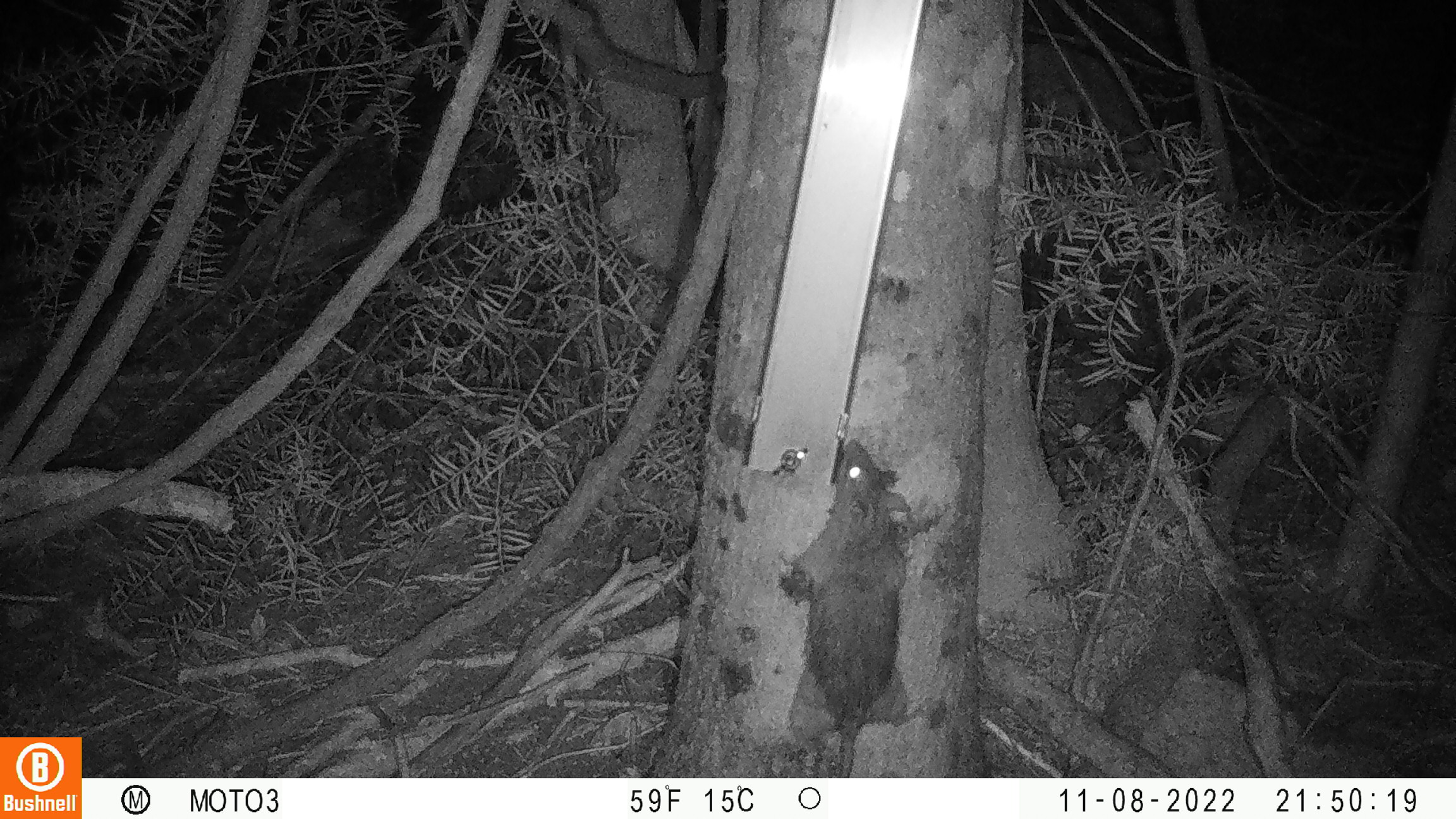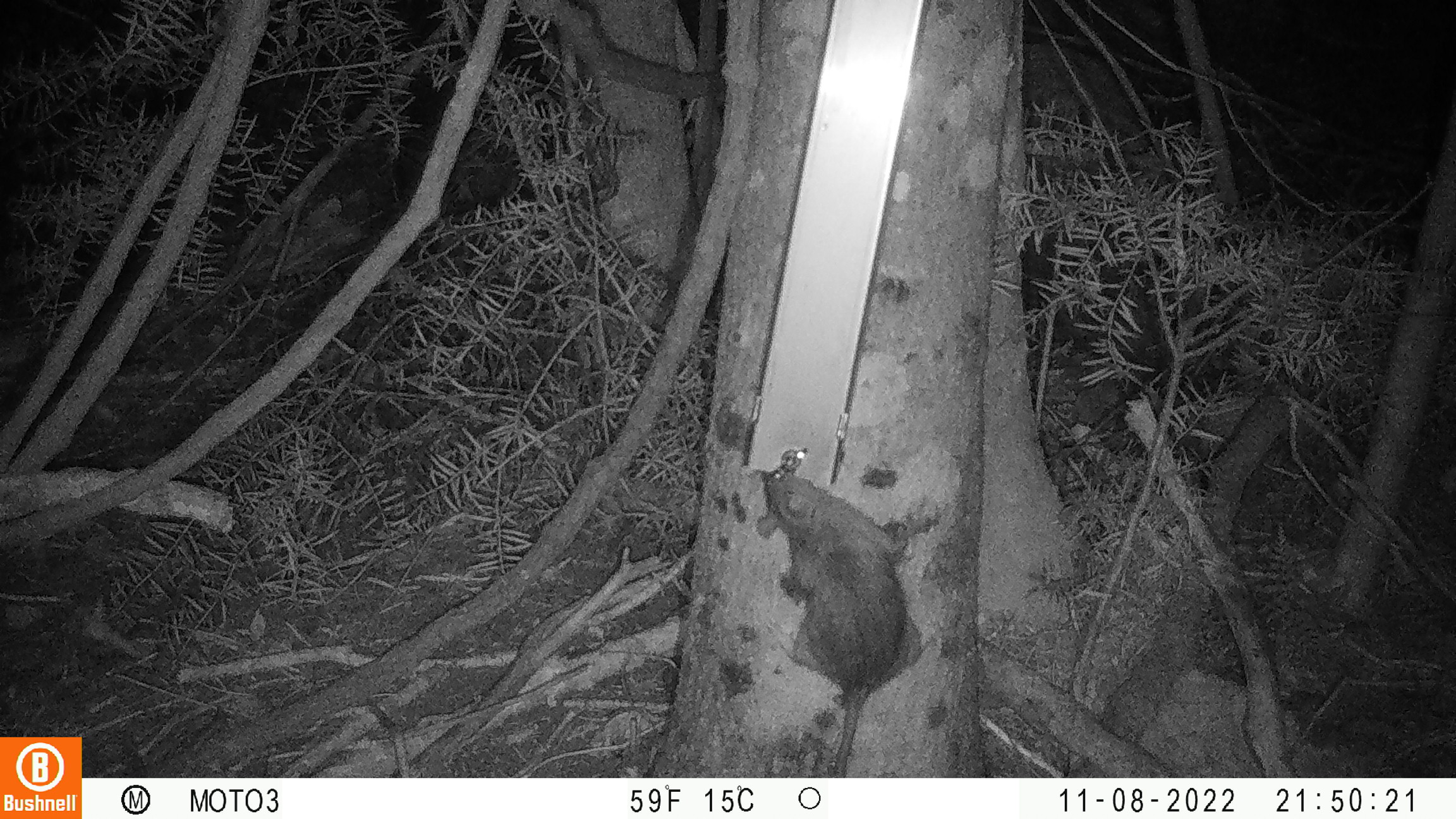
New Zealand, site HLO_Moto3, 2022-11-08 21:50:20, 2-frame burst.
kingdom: Animalia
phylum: Chordata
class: Mammalia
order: Rodentia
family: Muridae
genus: Rattus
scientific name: Rattus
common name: rat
Rat (Rattus).